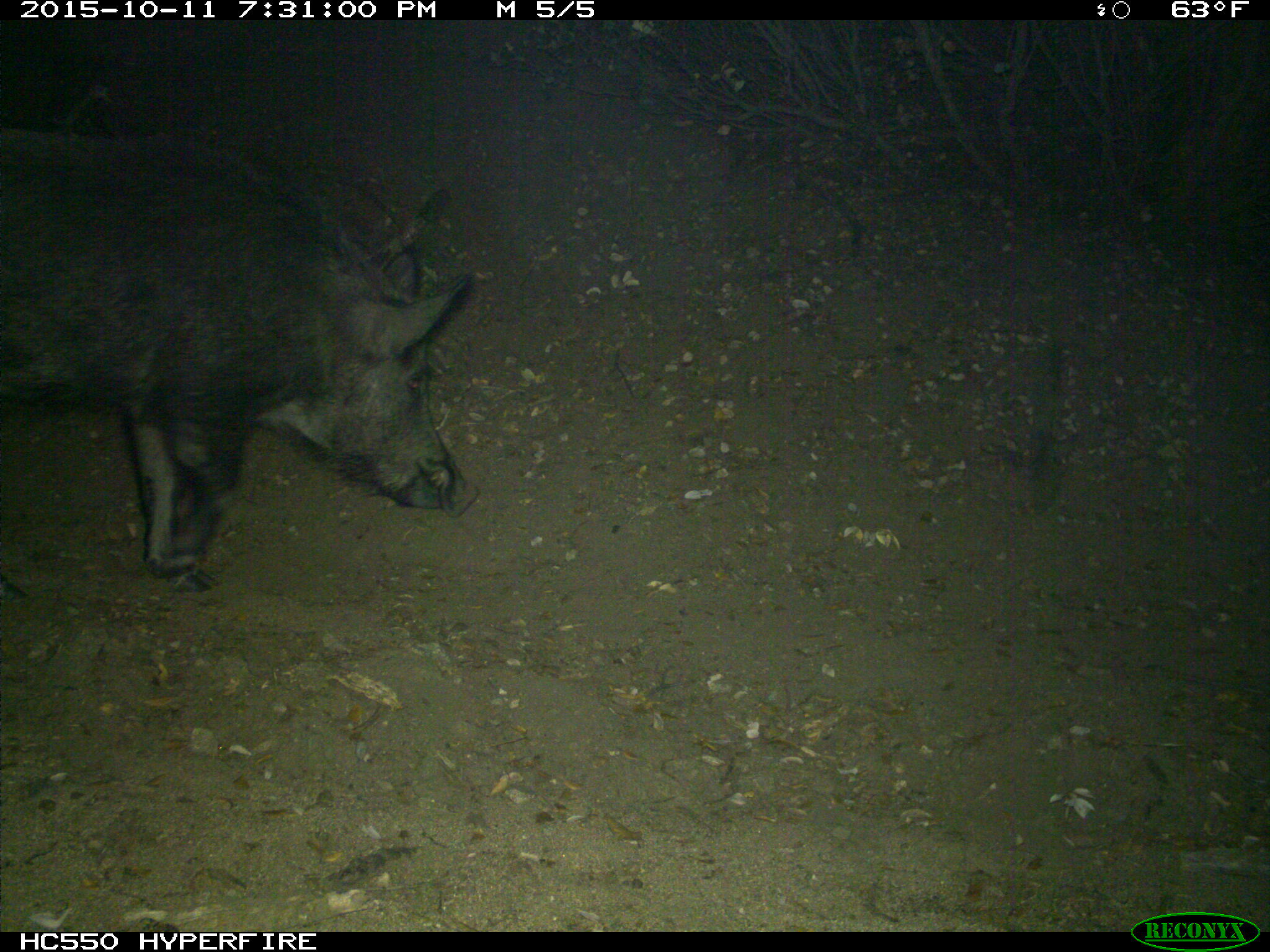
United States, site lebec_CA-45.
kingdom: Animalia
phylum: Chordata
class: Mammalia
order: Artiodactyla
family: Suidae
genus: Sus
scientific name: Sus scrofa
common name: wild boar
Sus scrofa (wild boar).